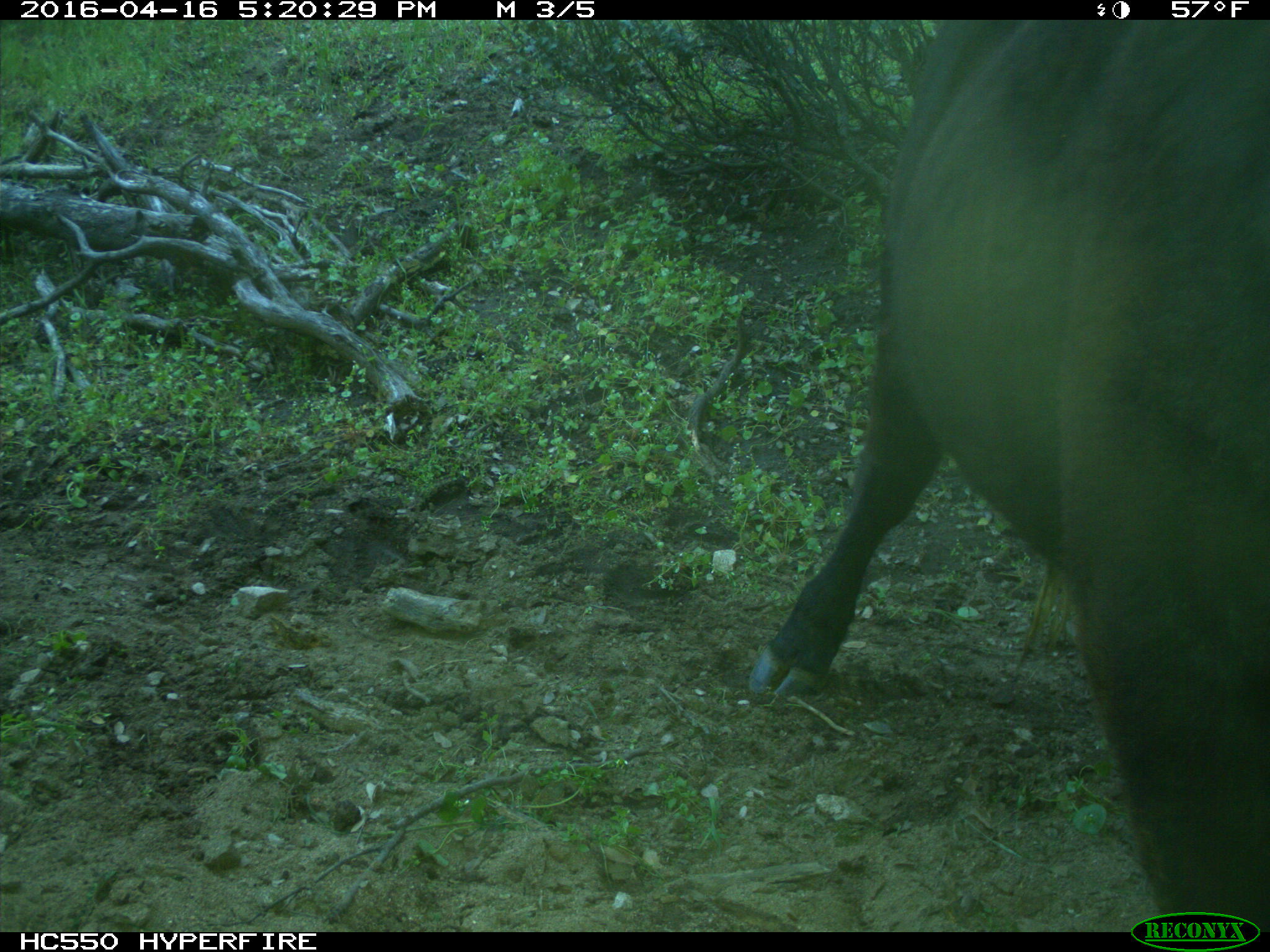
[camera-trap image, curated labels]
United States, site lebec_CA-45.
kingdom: Animalia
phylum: Chordata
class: Mammalia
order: Artiodactyla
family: Bovidae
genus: Bos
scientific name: Bos taurus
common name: domestic cow